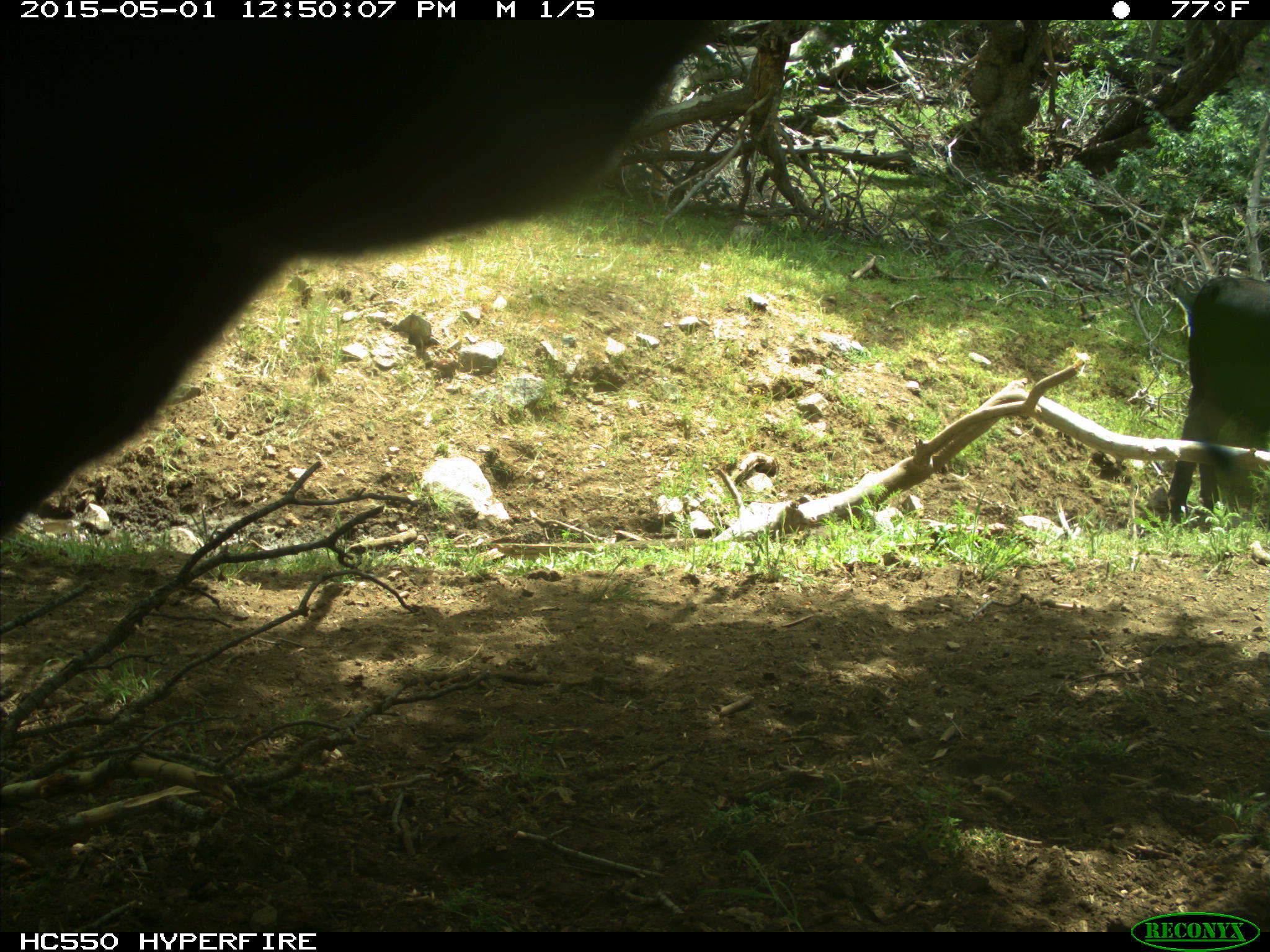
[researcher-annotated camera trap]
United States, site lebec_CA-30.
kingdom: Animalia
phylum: Chordata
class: Mammalia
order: Artiodactyla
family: Bovidae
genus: Bos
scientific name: Bos taurus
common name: domestic cow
Bos taurus (domestic cow).